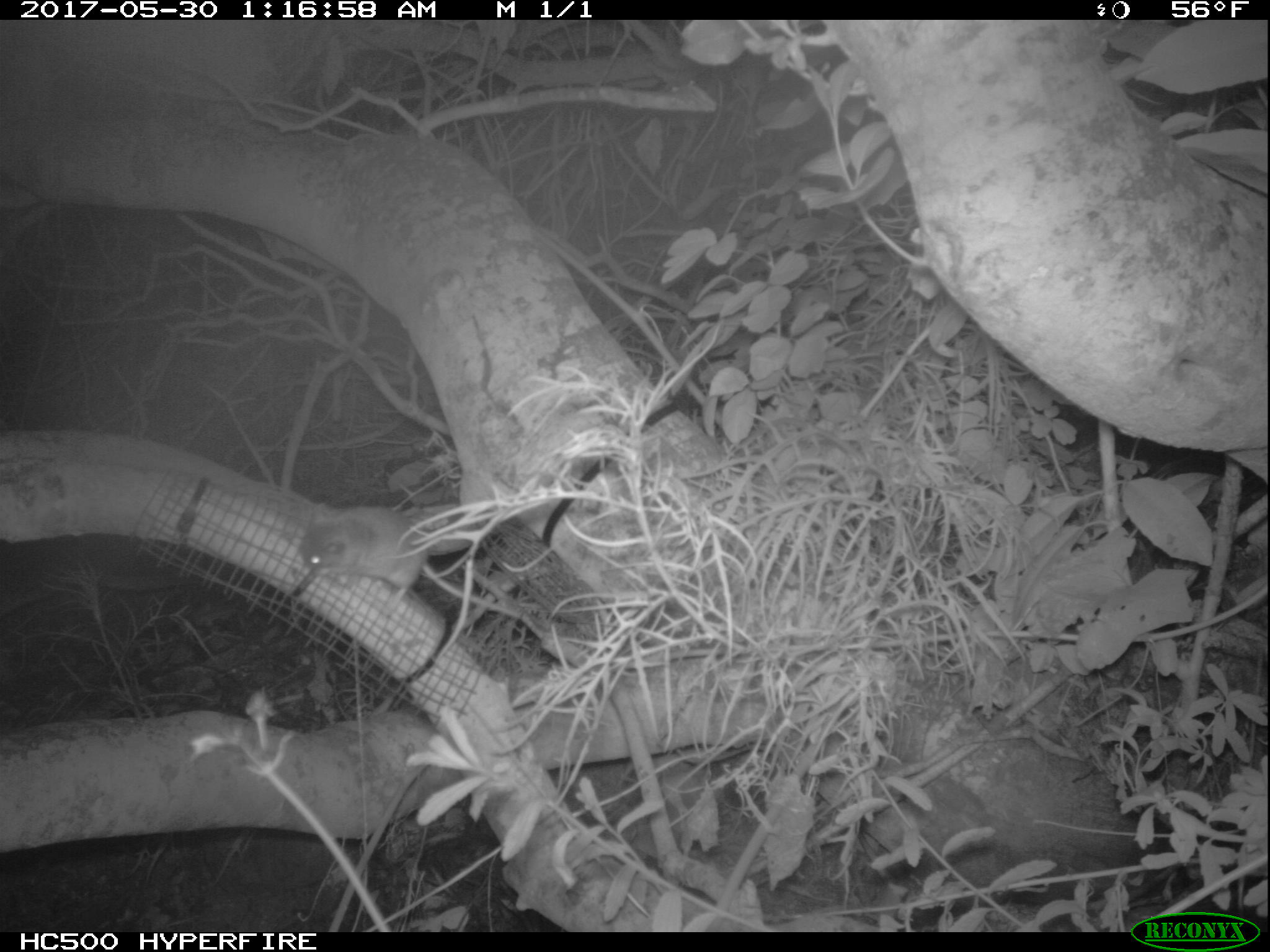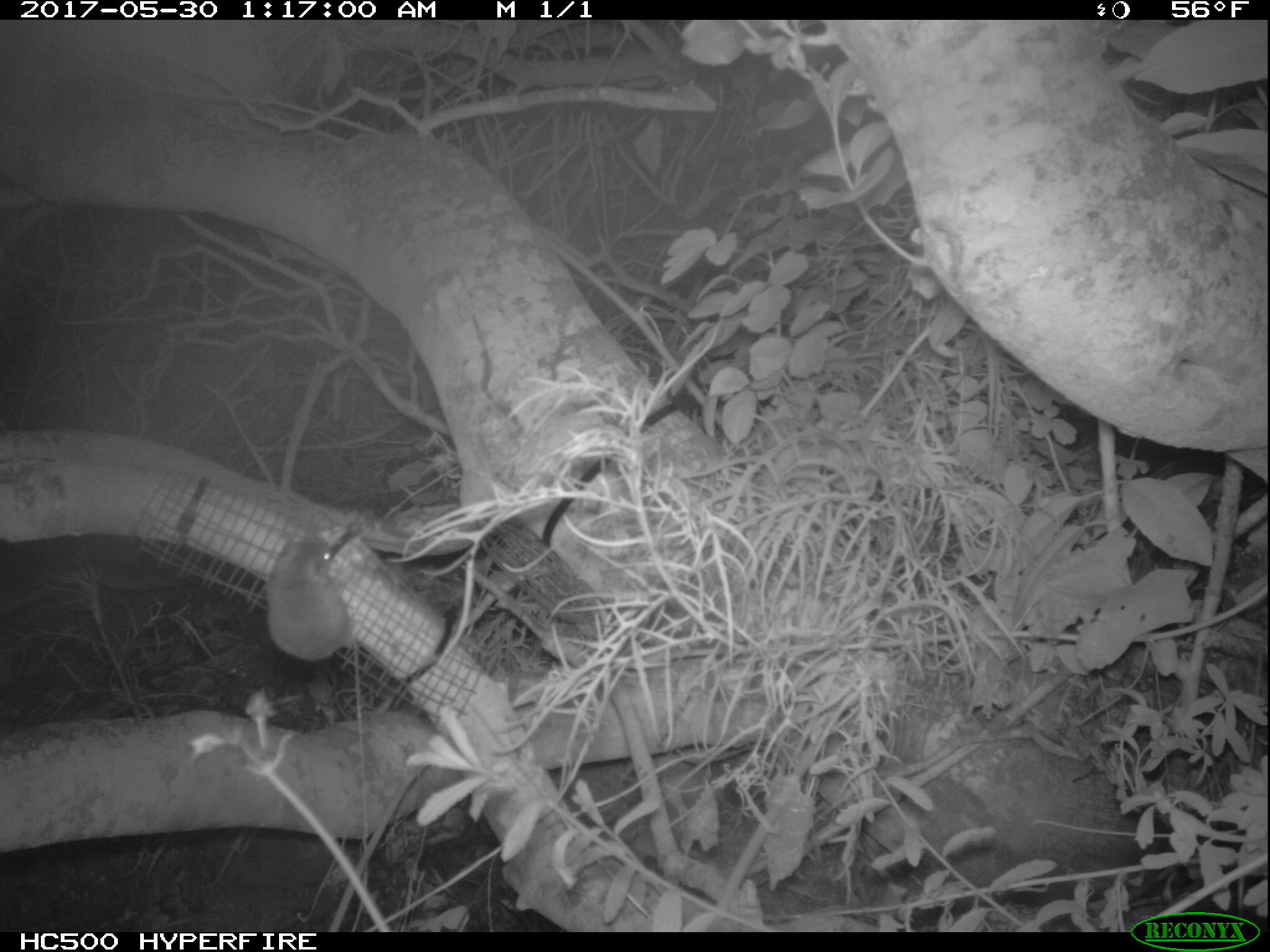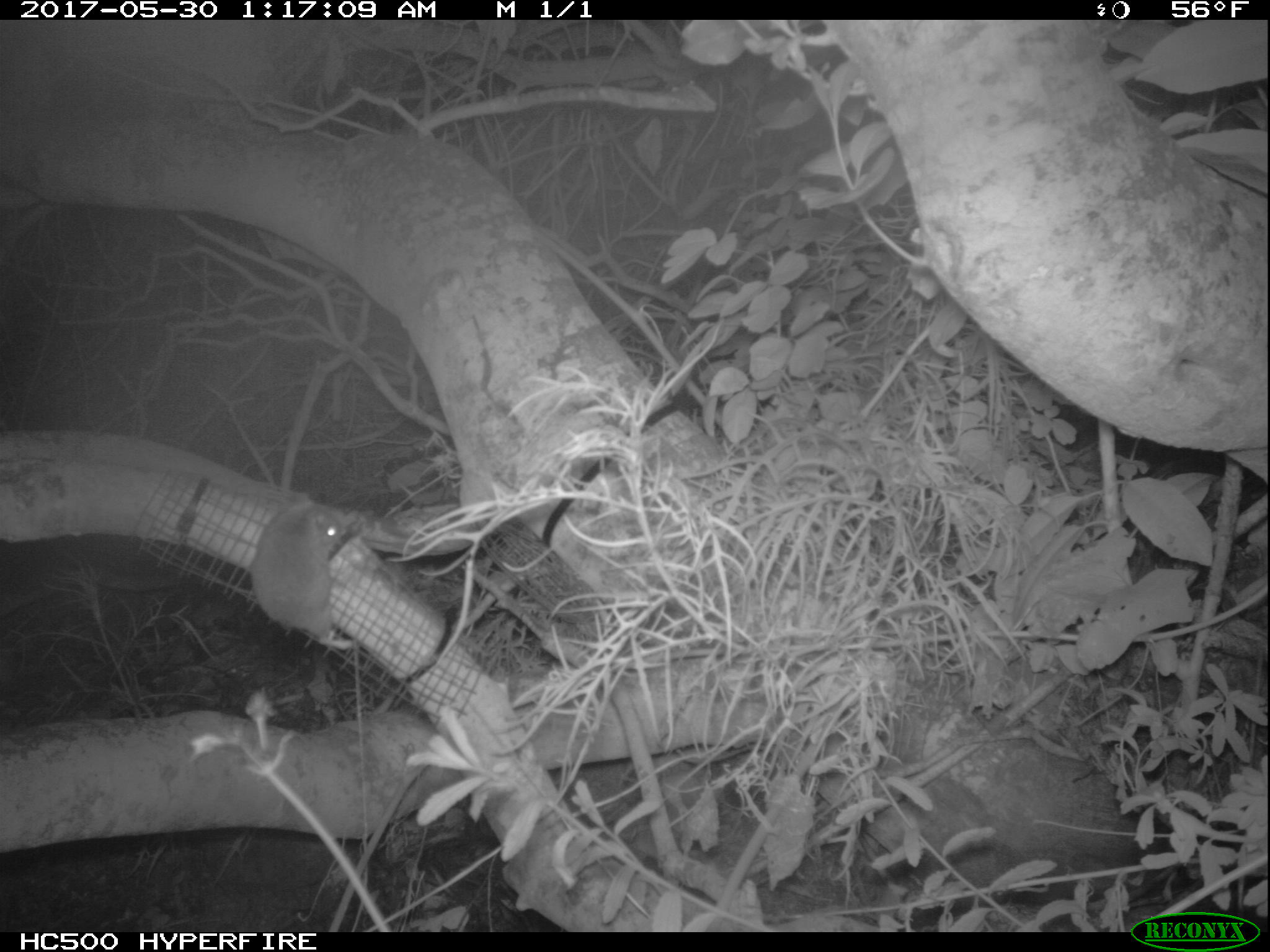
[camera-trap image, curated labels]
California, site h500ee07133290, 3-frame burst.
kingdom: Animalia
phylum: Chordata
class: Mammalia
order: Rodentia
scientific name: Rodentia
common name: rodent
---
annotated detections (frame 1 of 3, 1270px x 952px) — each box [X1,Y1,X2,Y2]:
rodent: [300,501,522,618]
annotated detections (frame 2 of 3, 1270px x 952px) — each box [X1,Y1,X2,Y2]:
rodent: [265,539,351,661]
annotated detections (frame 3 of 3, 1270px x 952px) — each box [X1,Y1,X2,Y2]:
rodent: [252,491,358,652]